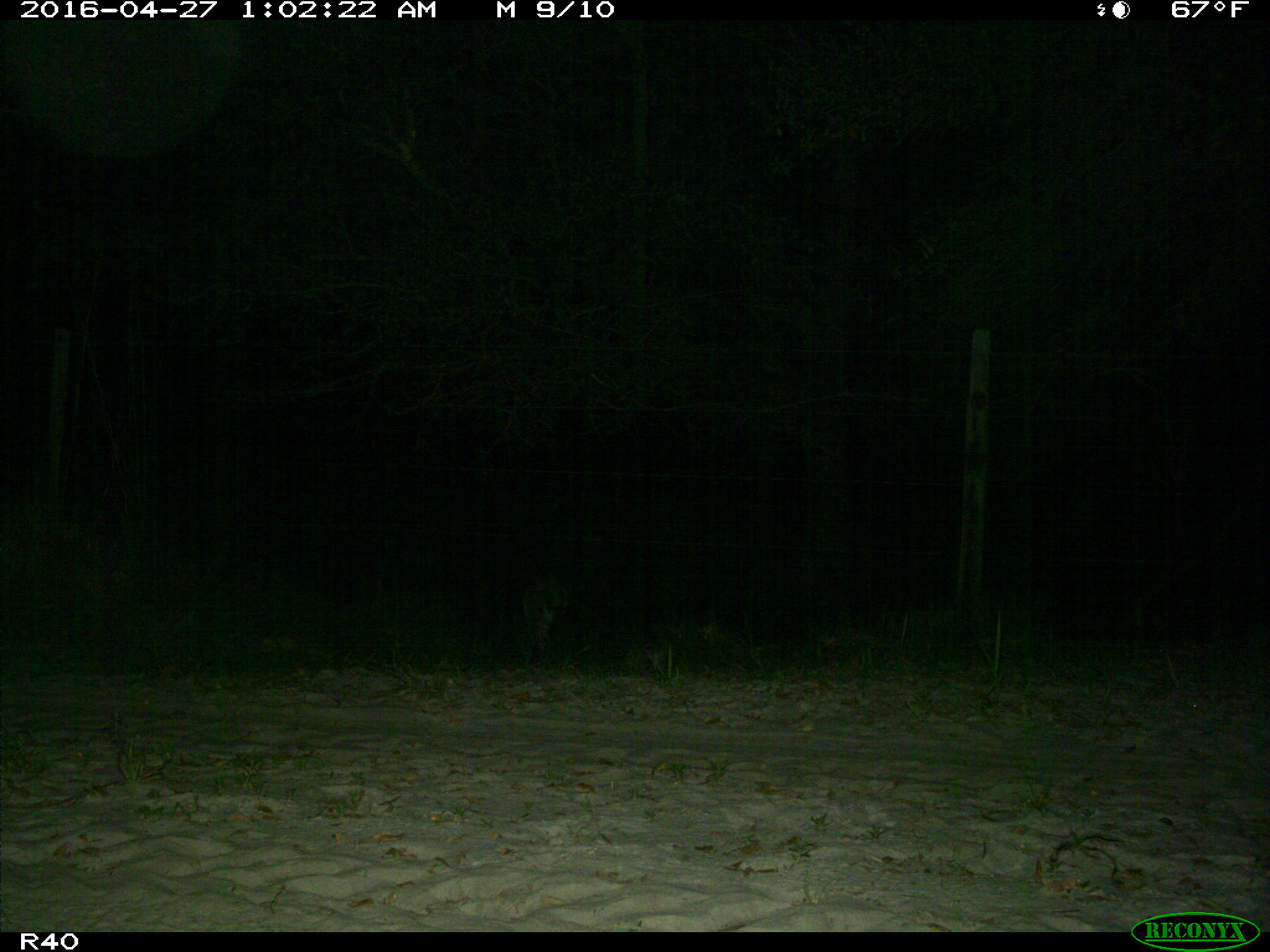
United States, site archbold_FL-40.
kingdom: Animalia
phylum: Chordata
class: Mammalia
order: Carnivora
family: Felidae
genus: Lynx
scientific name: Lynx rufus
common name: bobcat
Lynx rufus (bobcat).